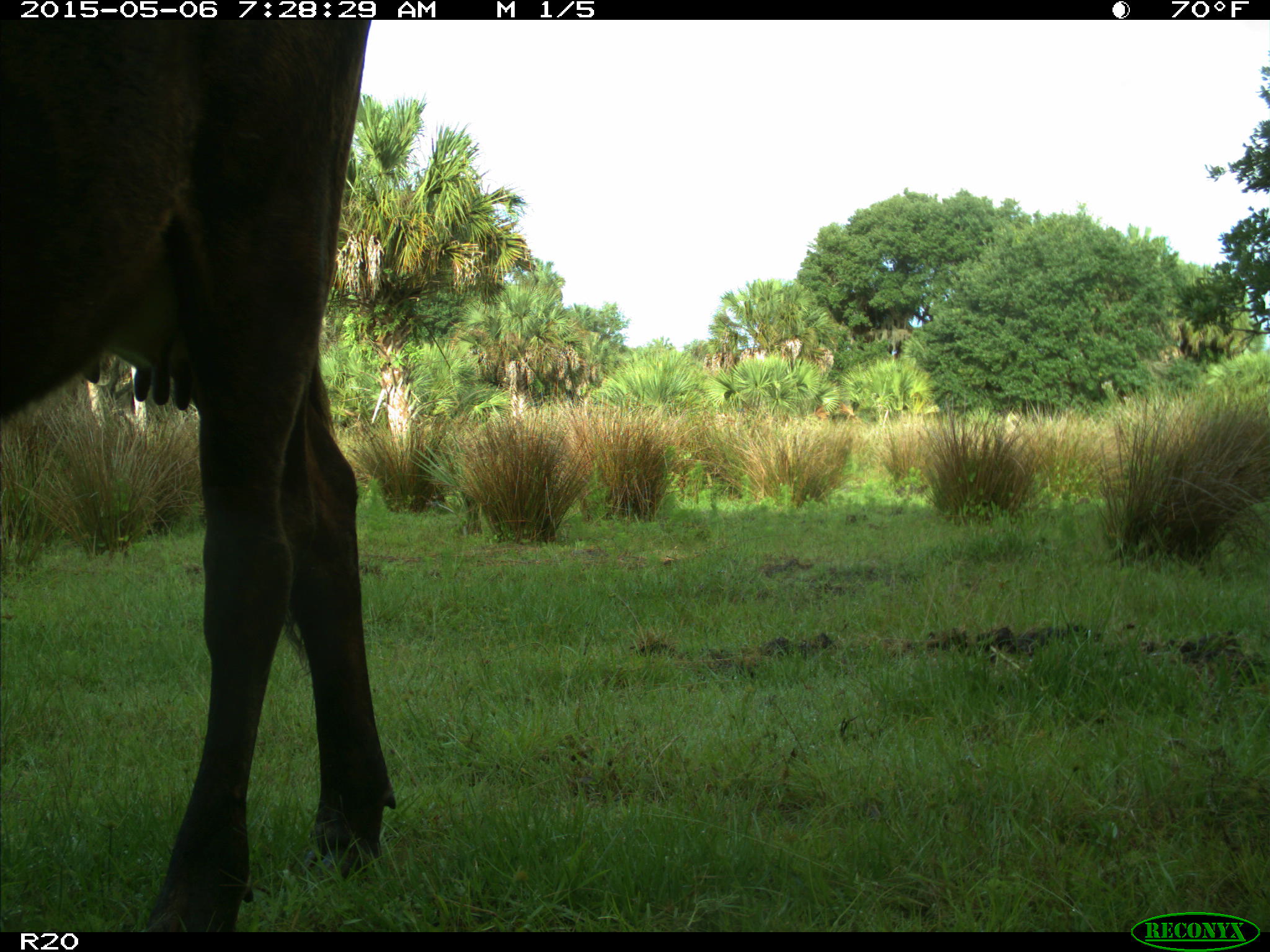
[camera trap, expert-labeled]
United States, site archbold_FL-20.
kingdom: Animalia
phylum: Chordata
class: Mammalia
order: Artiodactyla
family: Bovidae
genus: Bos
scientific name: Bos taurus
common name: domestic cow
Bos taurus (domestic cow).